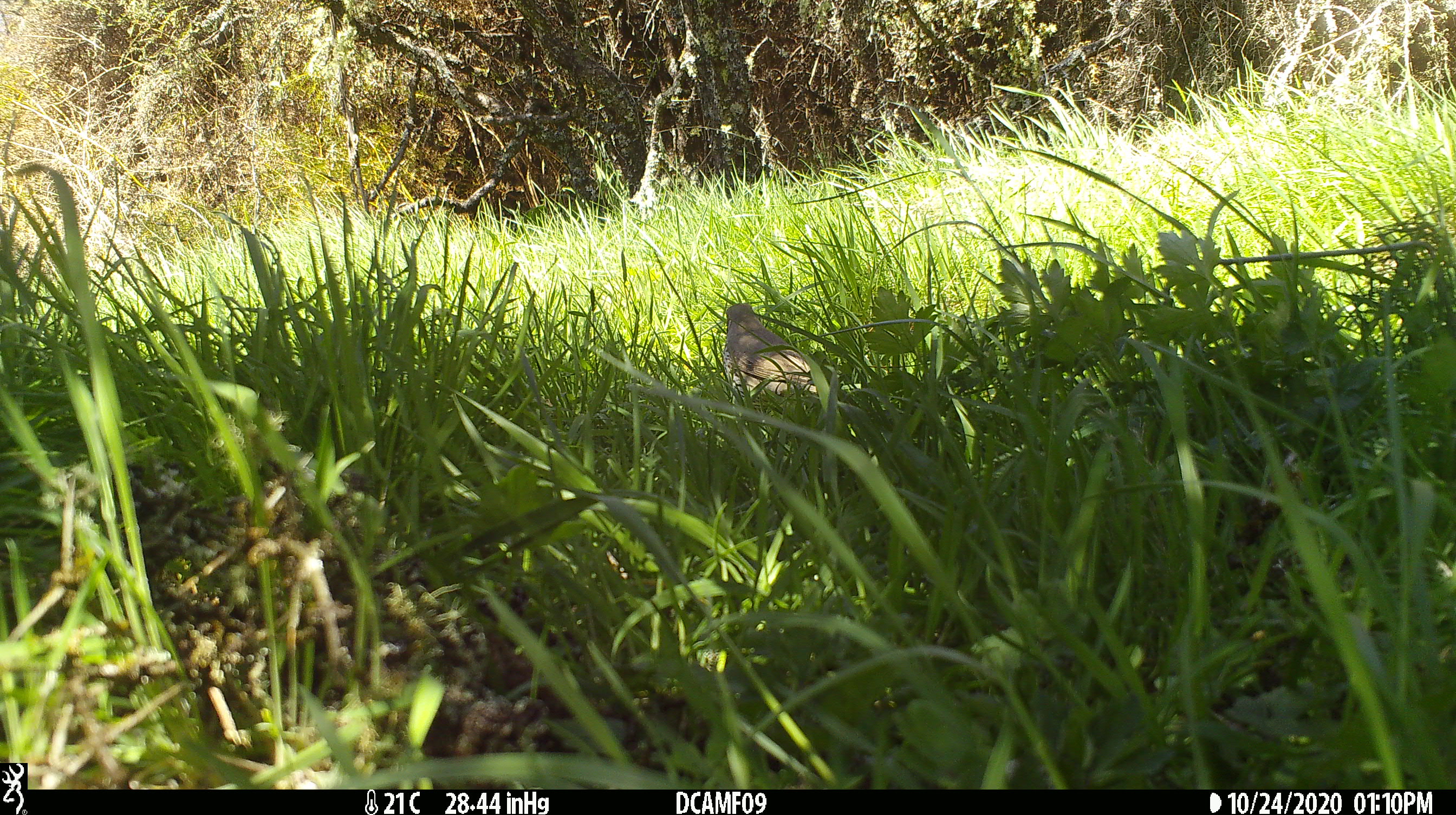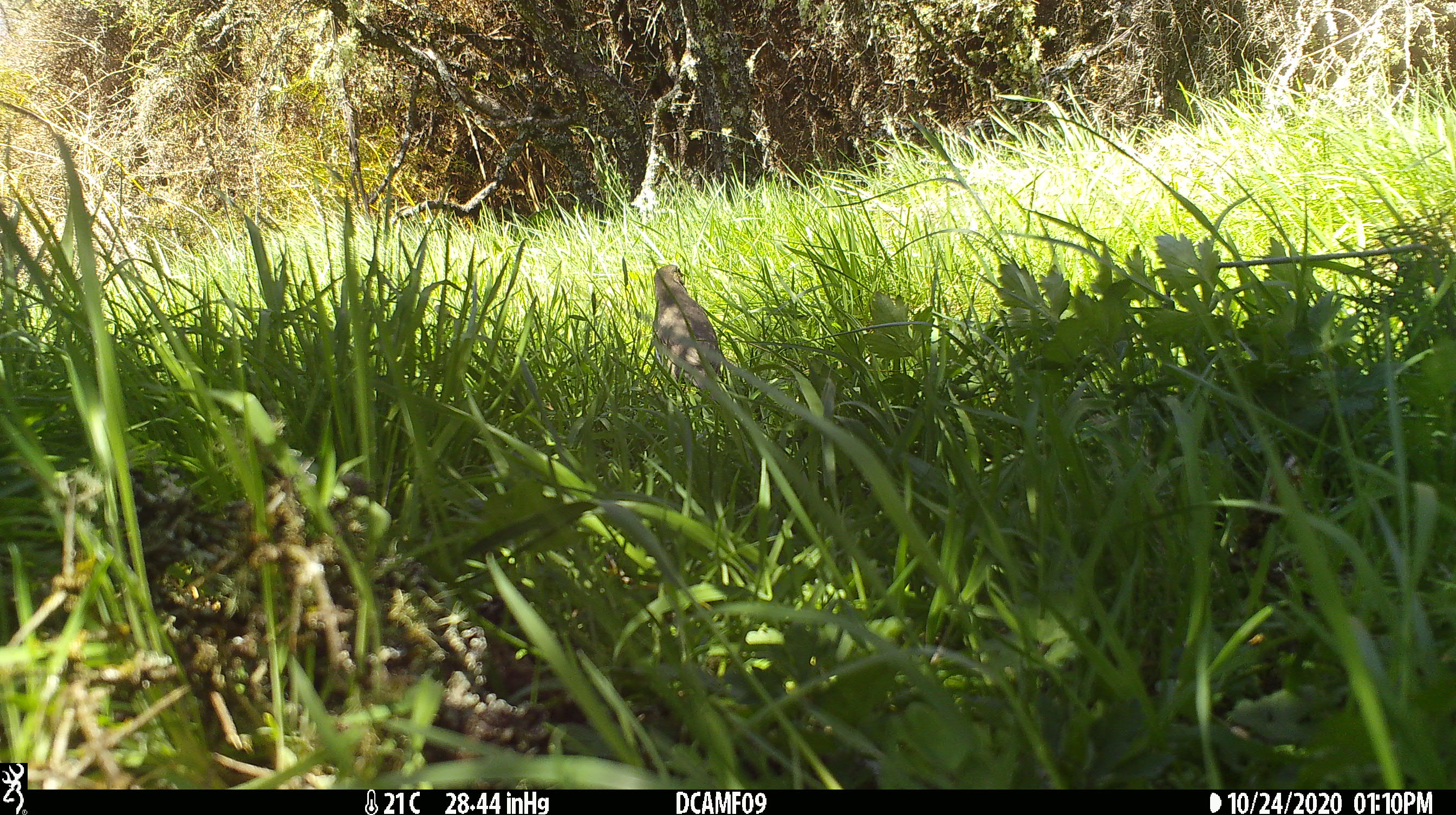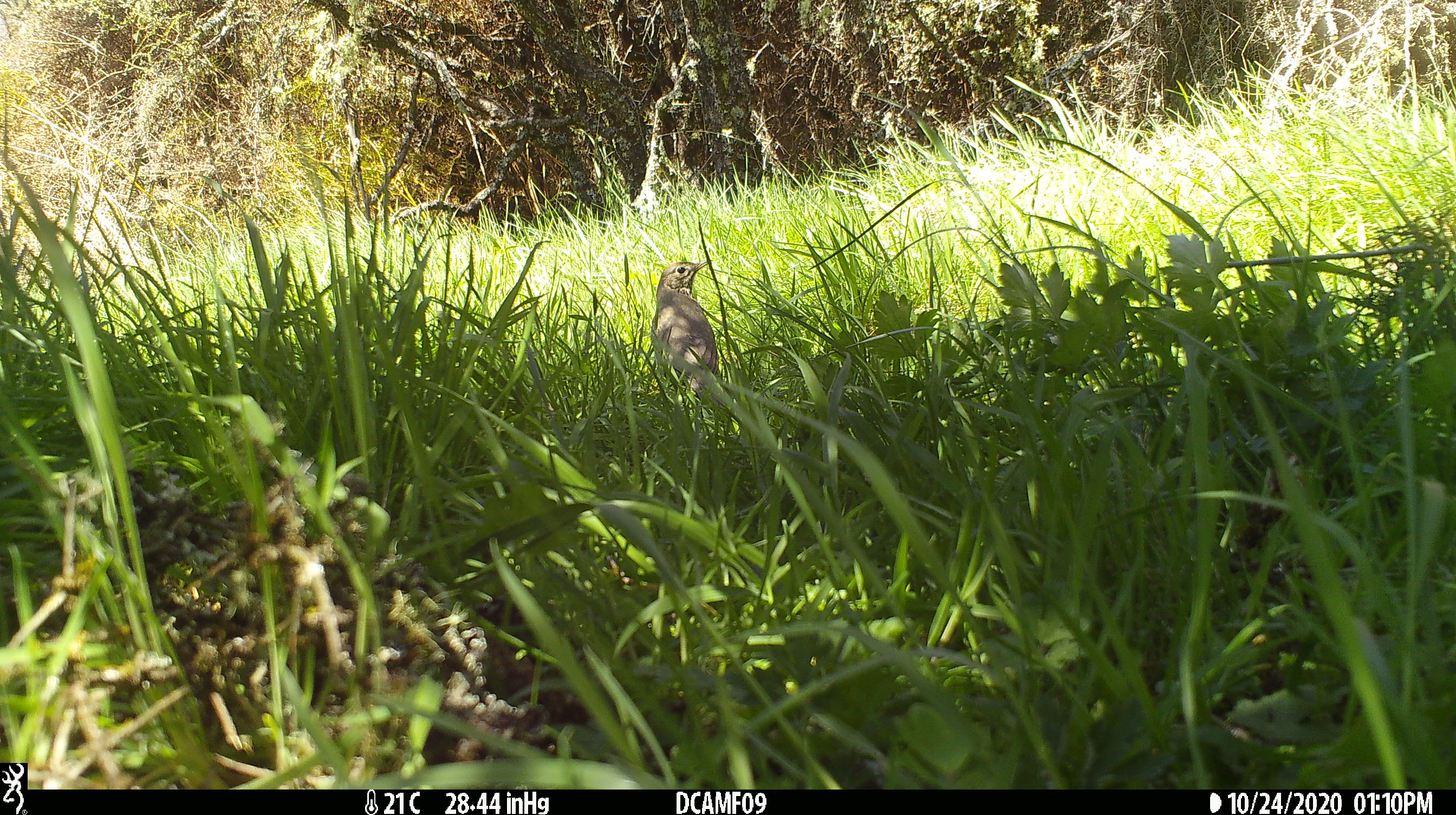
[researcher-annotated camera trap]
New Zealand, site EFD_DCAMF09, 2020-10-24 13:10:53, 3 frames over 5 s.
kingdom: Animalia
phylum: Chordata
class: Aves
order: Passeriformes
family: Turdidae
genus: Turdus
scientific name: Turdus philomelos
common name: song thrush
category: thrush